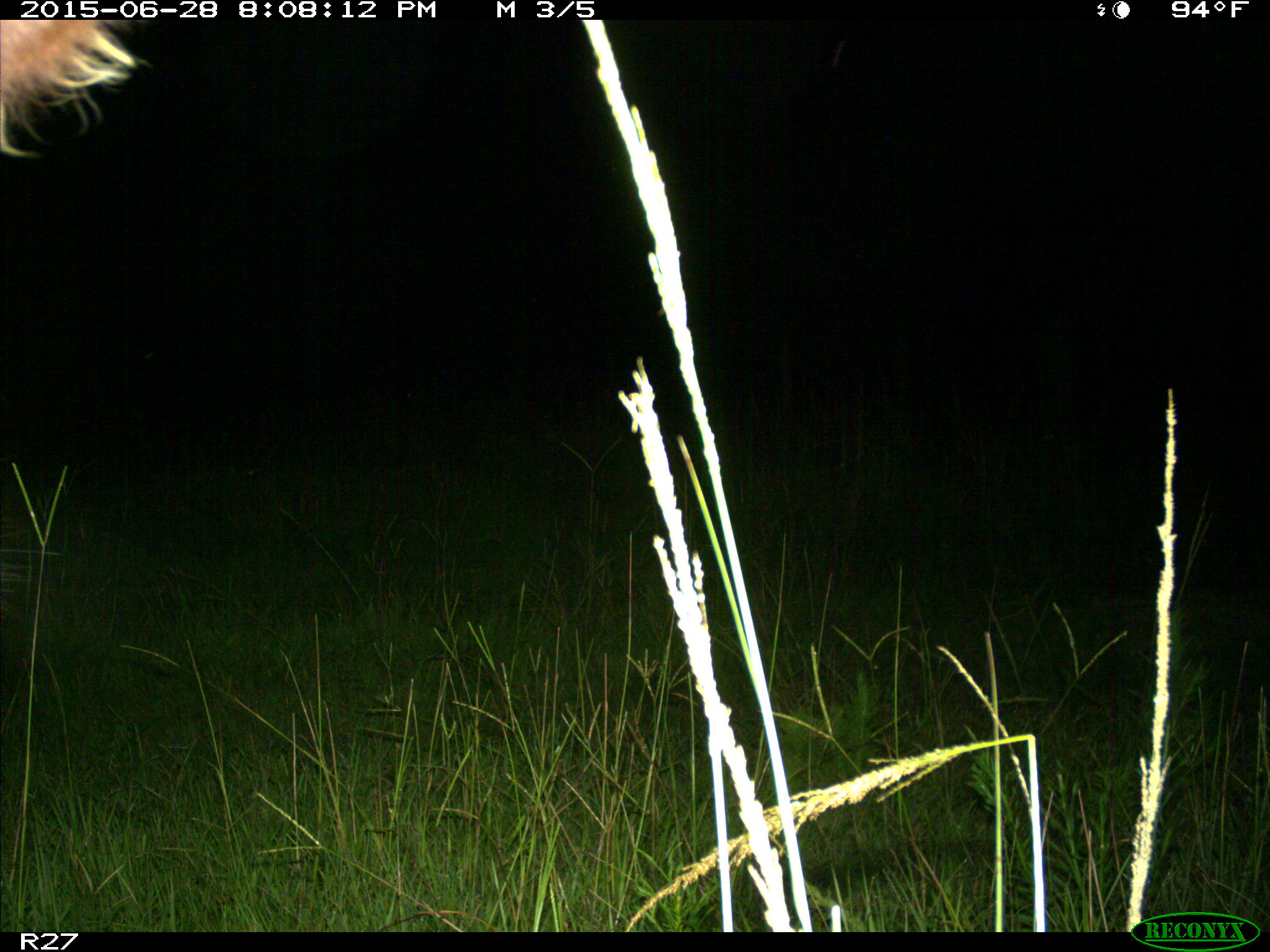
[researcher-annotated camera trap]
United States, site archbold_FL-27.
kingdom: Animalia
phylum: Chordata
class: Mammalia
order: Artiodactyla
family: Bovidae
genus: Bos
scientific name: Bos taurus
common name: domestic cow